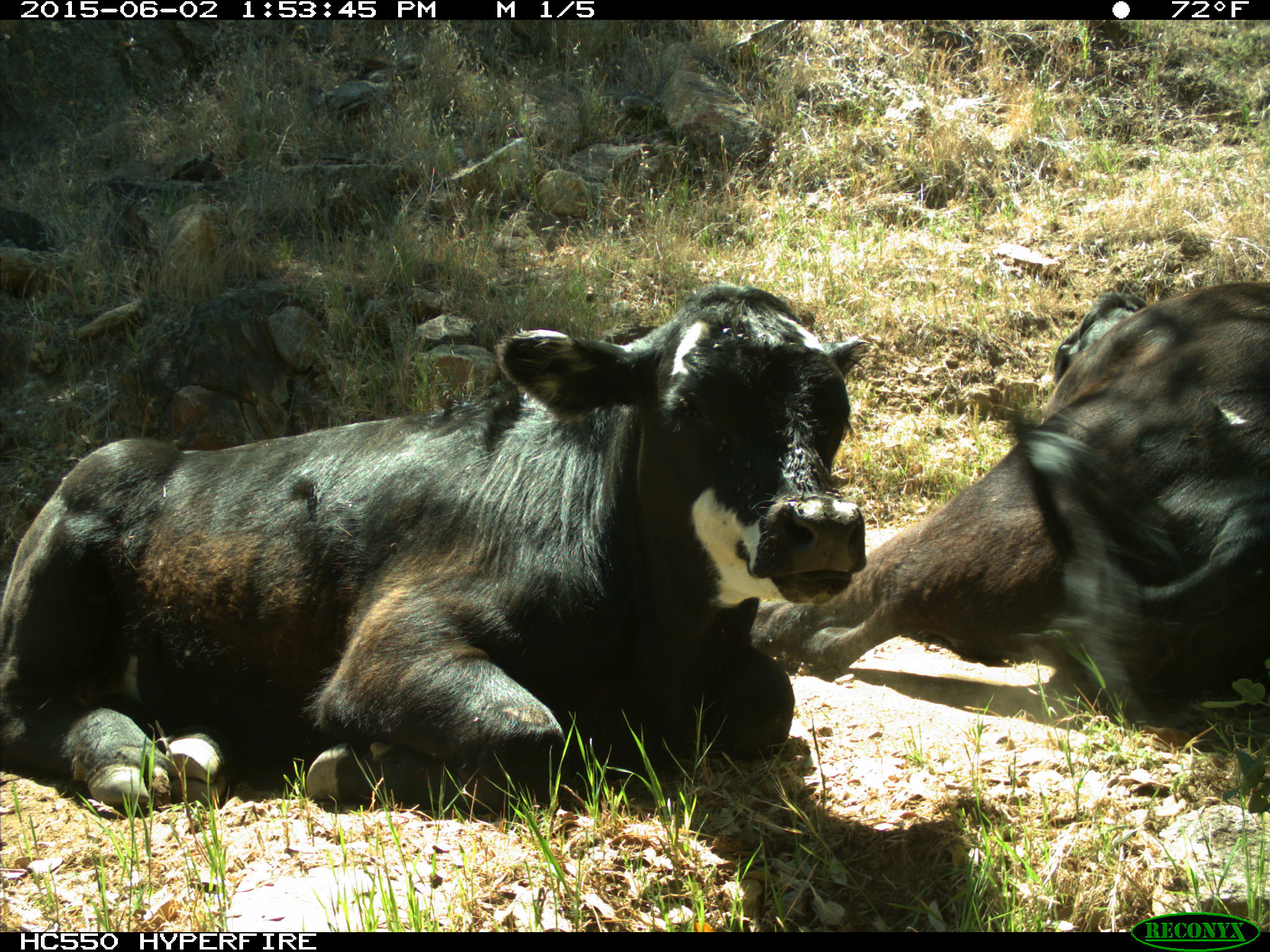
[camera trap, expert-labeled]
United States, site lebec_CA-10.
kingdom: Animalia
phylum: Chordata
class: Mammalia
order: Artiodactyla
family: Bovidae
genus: Bos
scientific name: Bos taurus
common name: domestic cow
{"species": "Bos taurus (domestic cow)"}